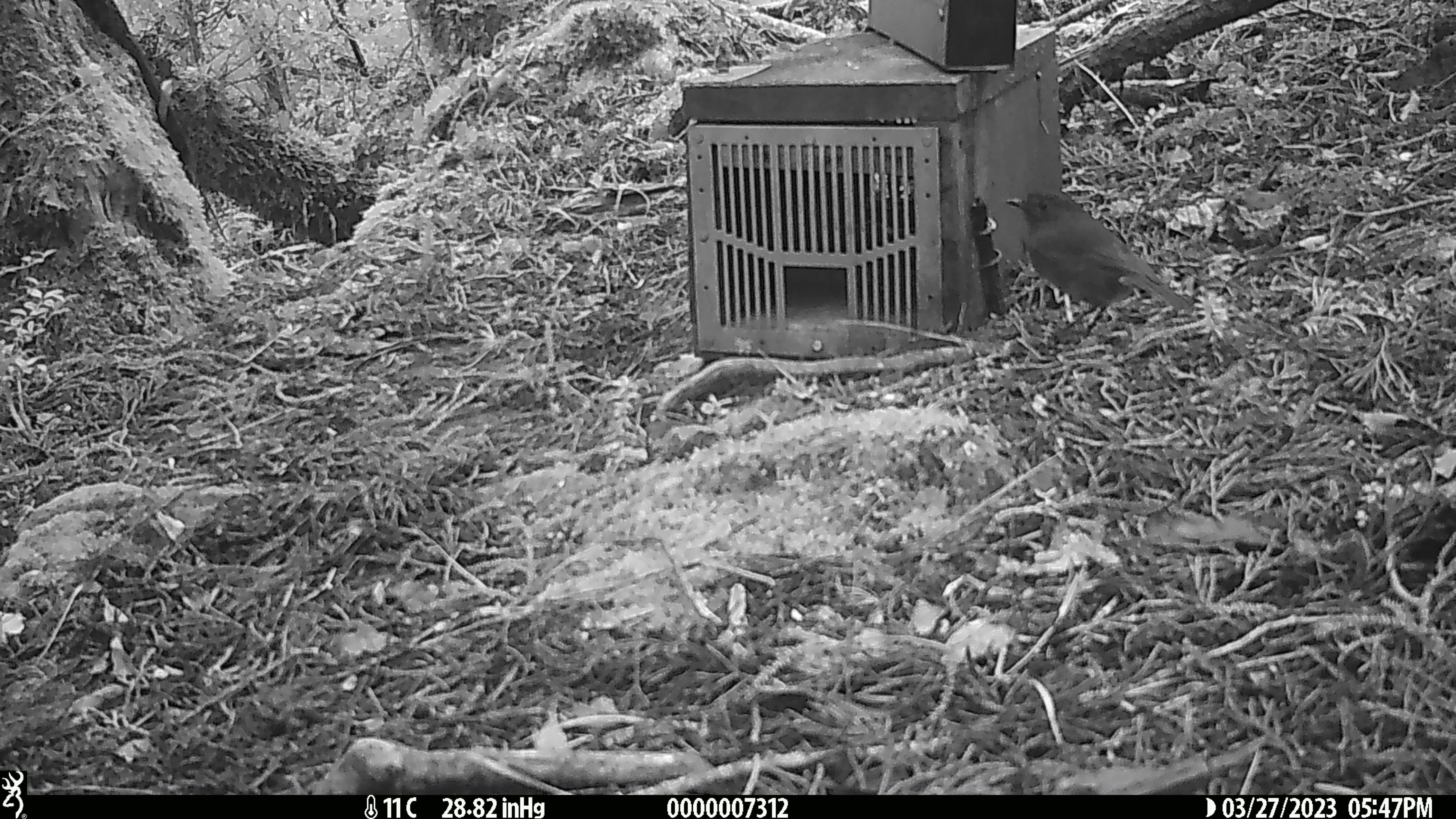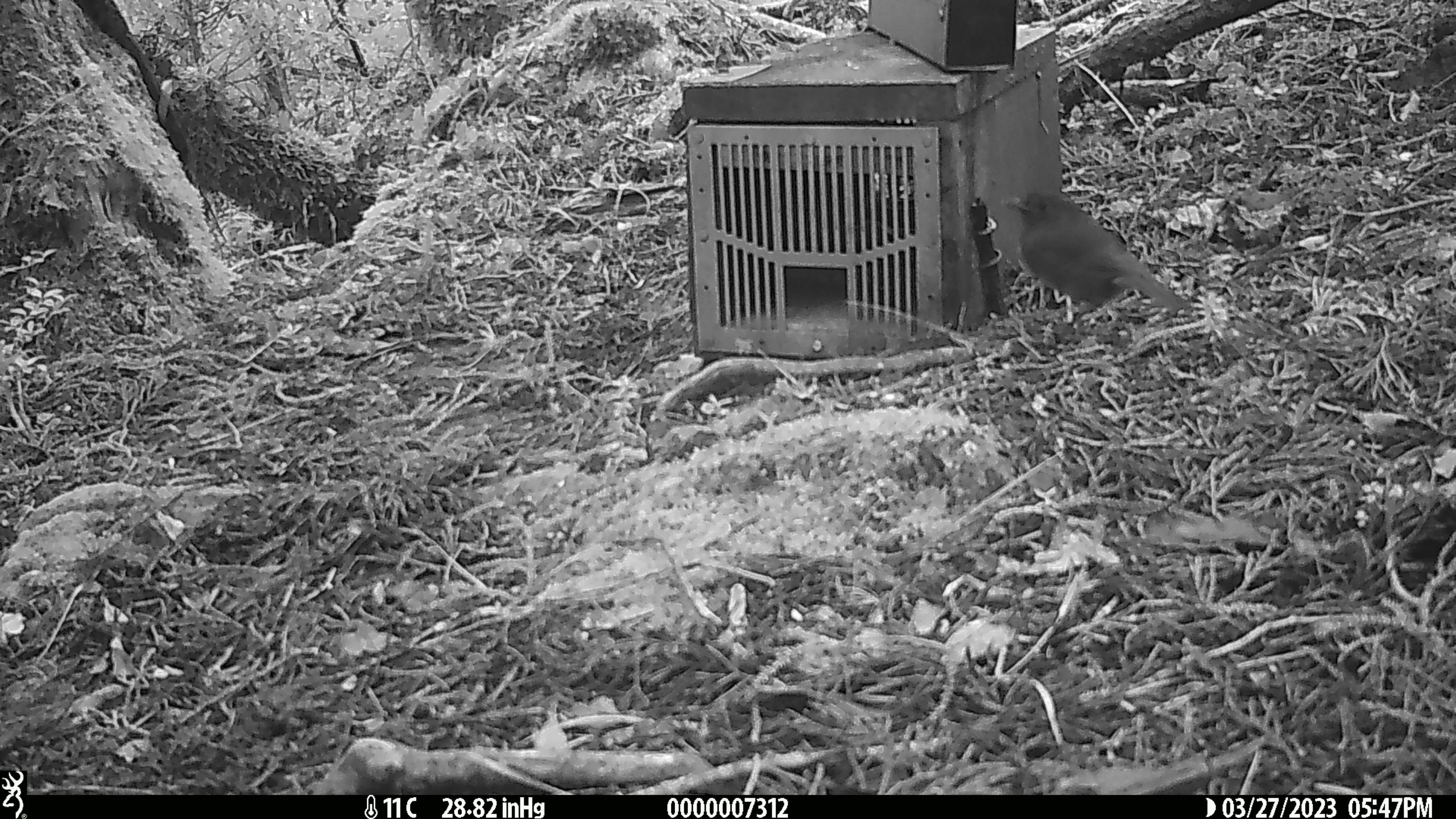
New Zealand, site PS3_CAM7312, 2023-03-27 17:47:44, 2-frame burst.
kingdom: Animalia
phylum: Chordata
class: Aves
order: Passeriformes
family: Petroicidae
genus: Petroica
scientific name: Petroica australis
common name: new zealand robin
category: robin